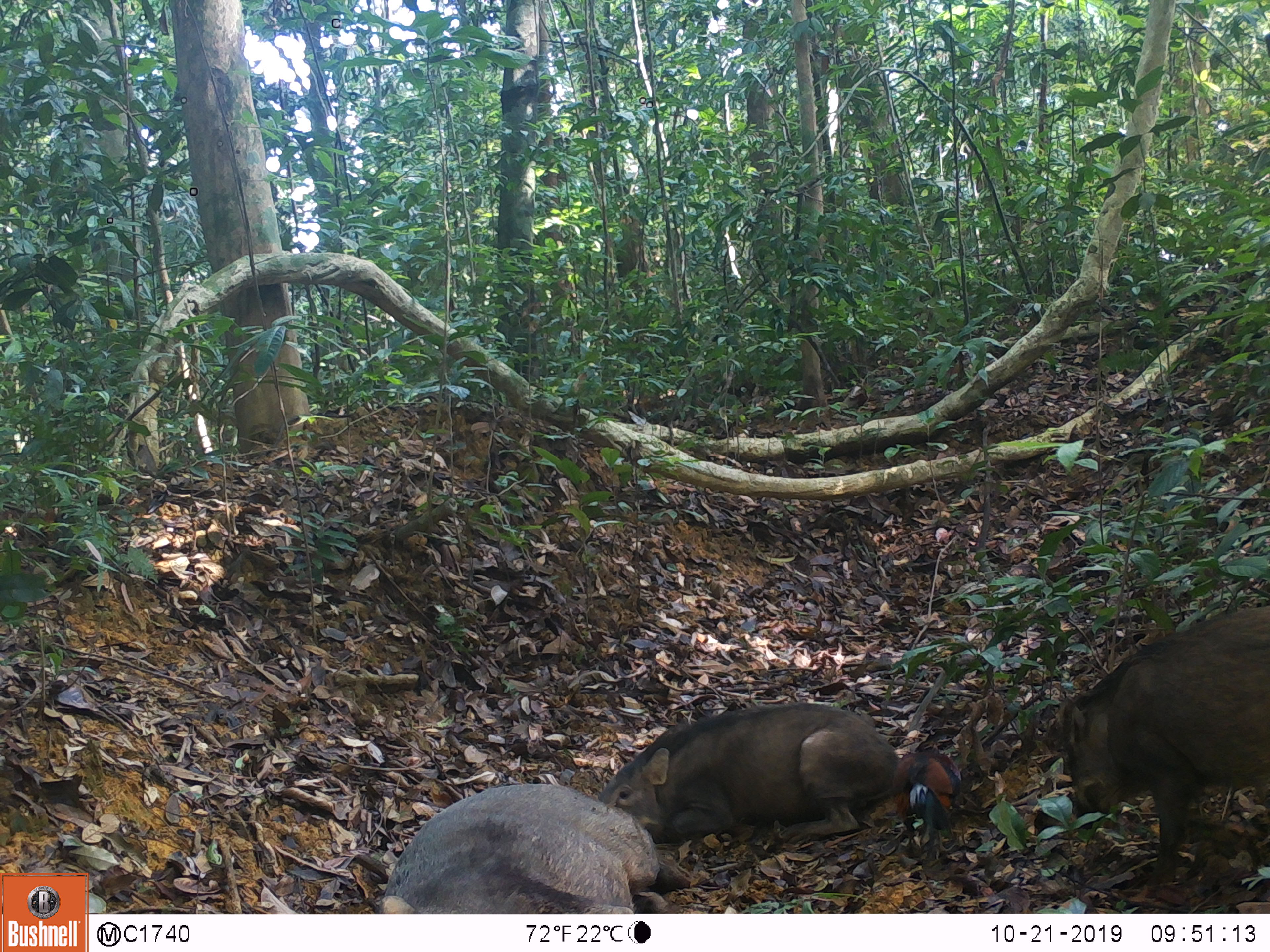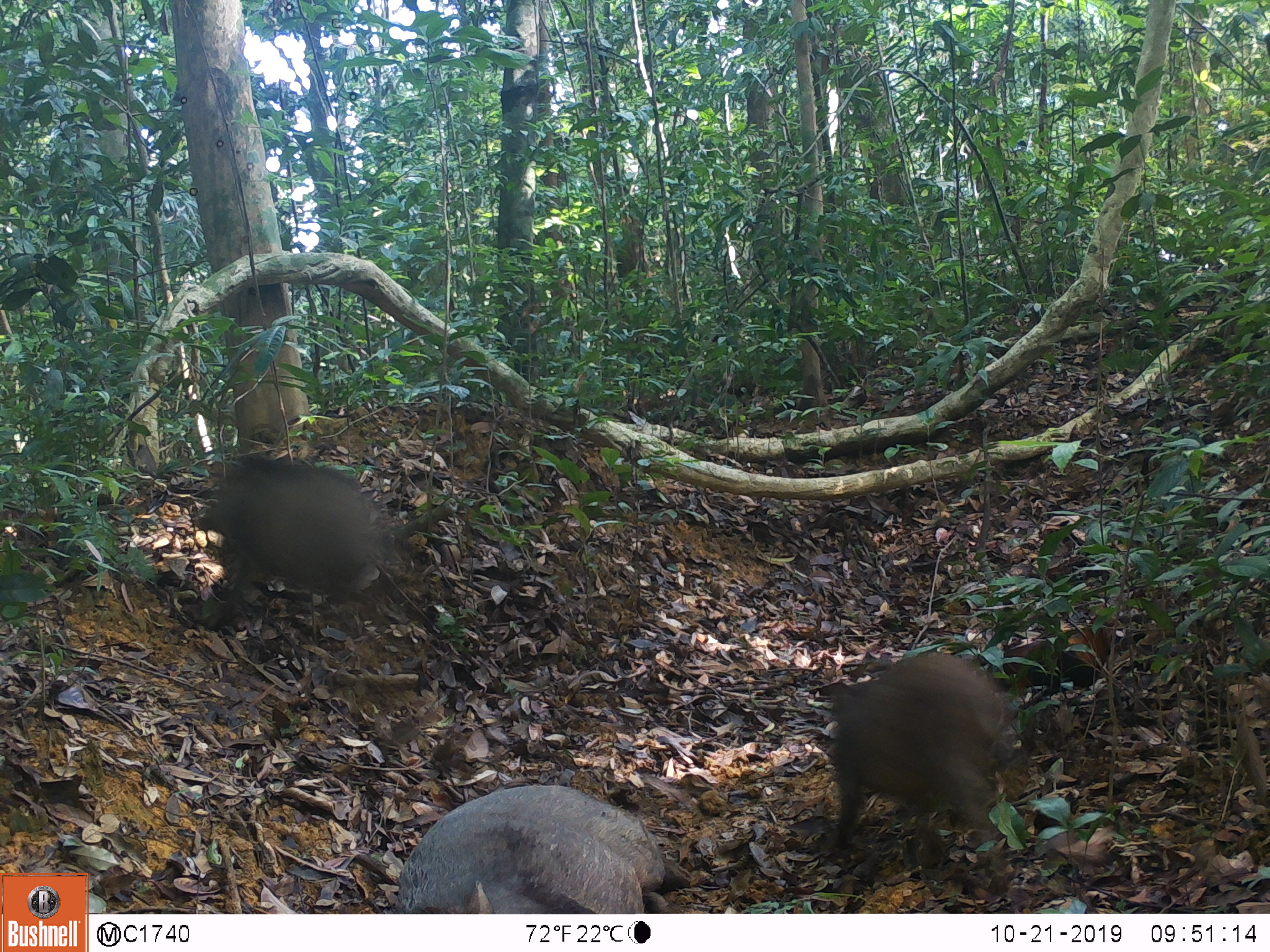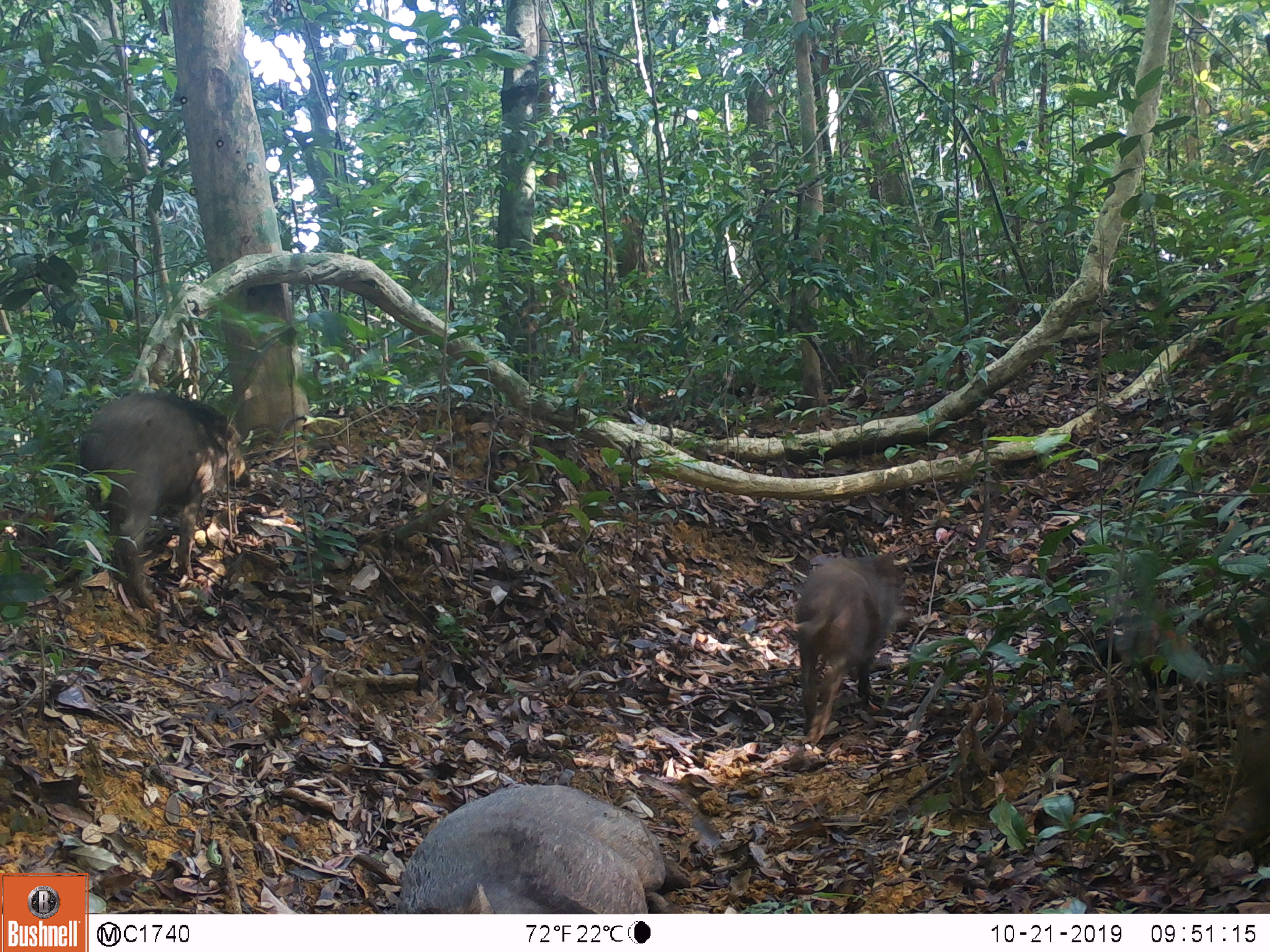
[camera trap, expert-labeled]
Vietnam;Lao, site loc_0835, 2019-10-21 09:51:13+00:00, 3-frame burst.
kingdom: Animalia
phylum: Chordata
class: Mammalia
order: Artiodactyla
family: Suidae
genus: Sus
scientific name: Sus scrofa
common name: eurasian wild pig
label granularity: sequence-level